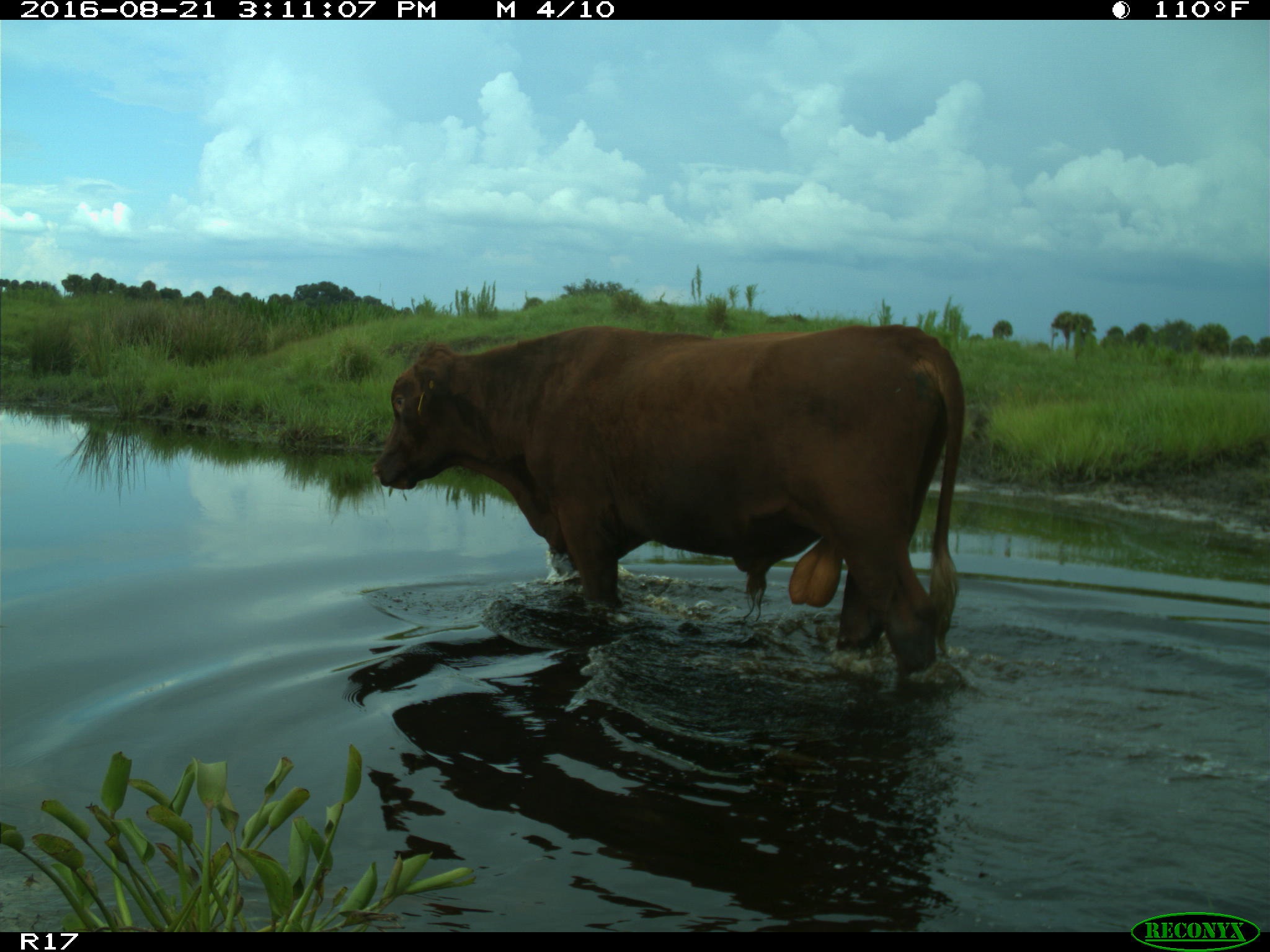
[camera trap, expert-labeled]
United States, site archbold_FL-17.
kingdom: Animalia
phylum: Chordata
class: Mammalia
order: Artiodactyla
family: Bovidae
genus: Bos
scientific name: Bos taurus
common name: domestic cow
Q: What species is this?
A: Bos taurus (domestic cow).